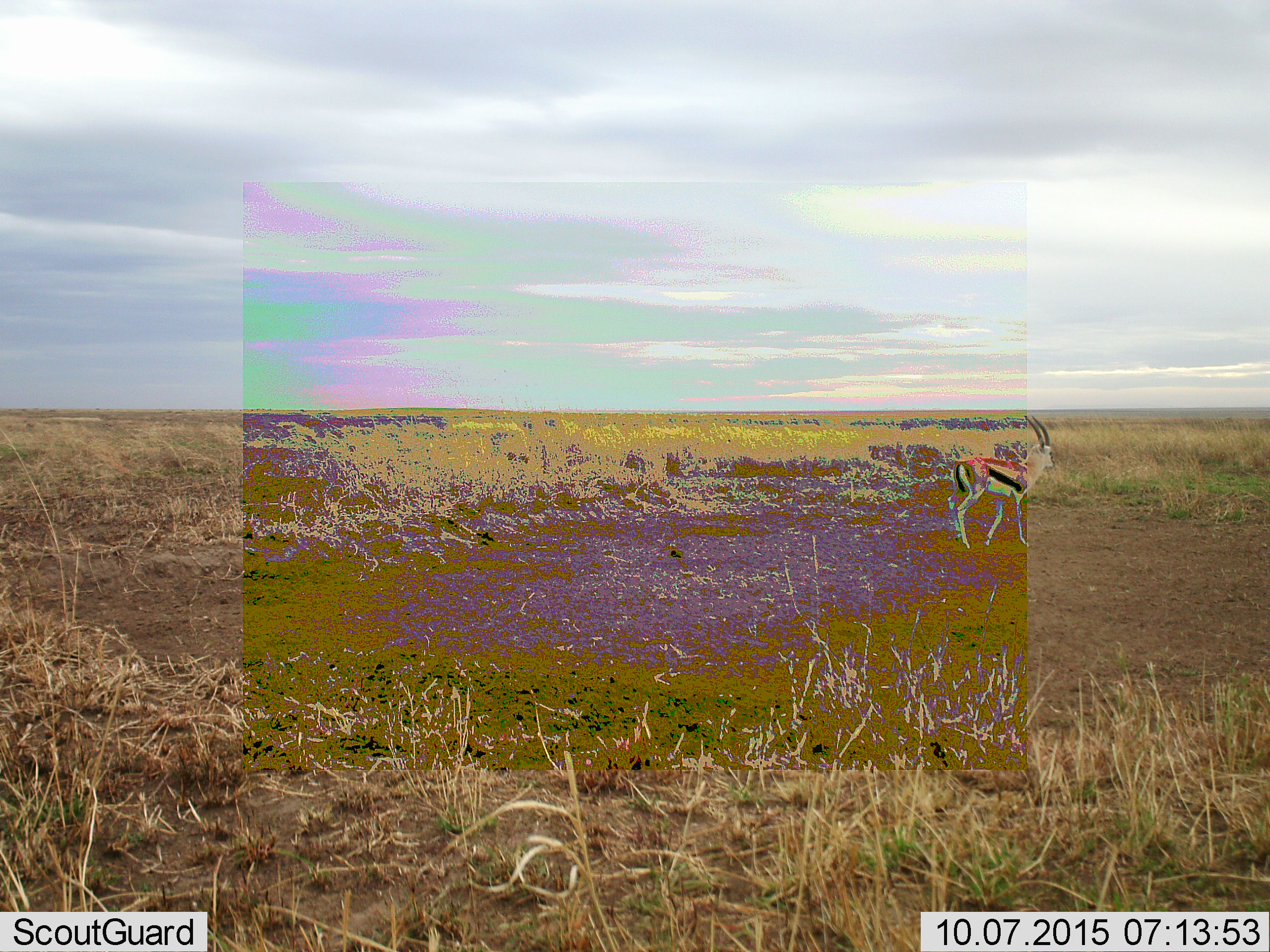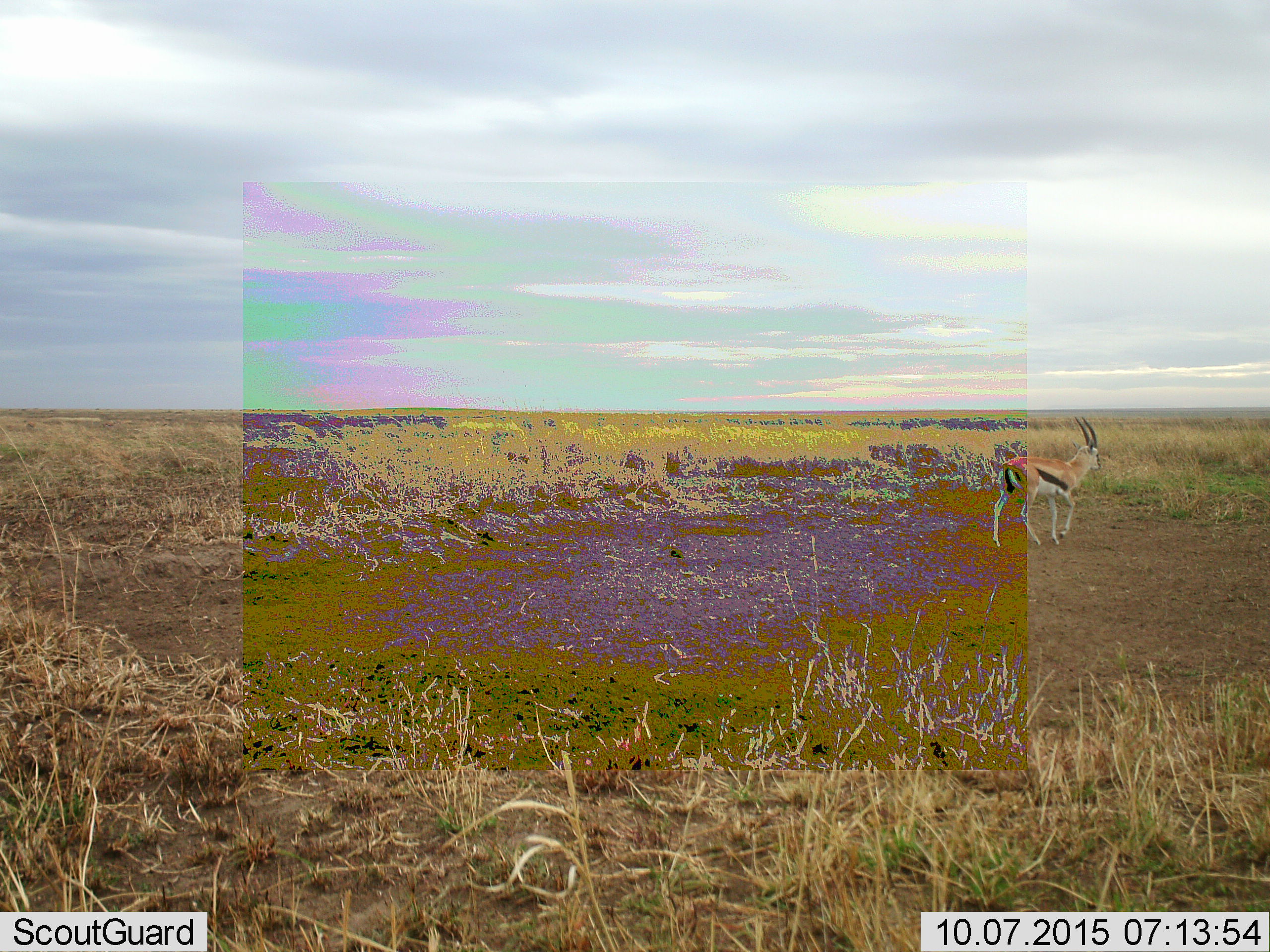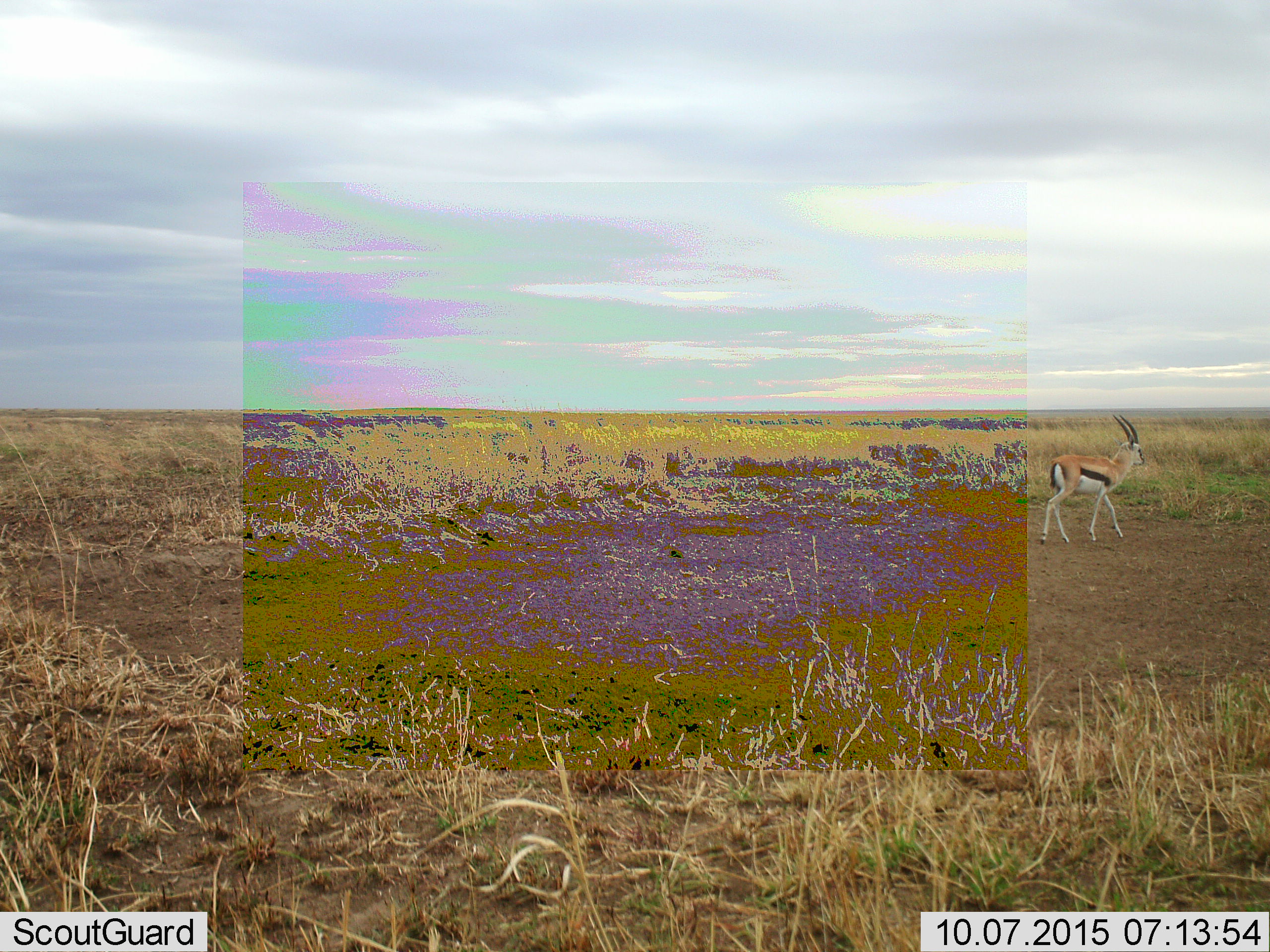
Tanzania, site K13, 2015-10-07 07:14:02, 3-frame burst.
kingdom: Animalia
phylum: Chordata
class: Mammalia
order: Artiodactyla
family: Bovidae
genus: Eudorcas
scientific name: Eudorcas thomsonii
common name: thomson's gazelle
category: gazellethomsons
Gazellethomsons (thomson's gazelle) (Eudorcas thomsonii), count 1. Behavior (volunteer vote fractions): standing 10%, resting 0%, moving 90%, interacting 0%. Young present (vote fraction): 0%. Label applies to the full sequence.